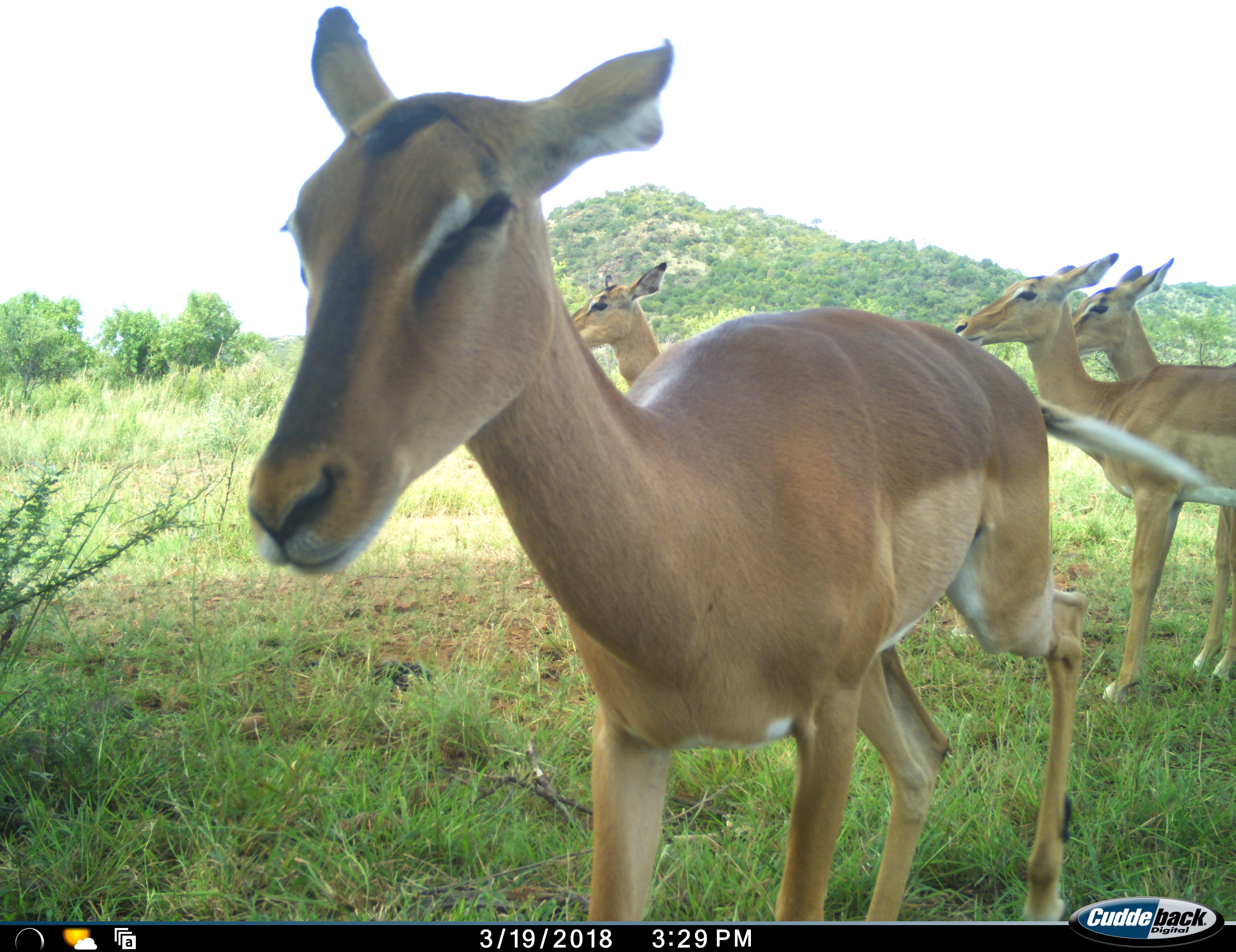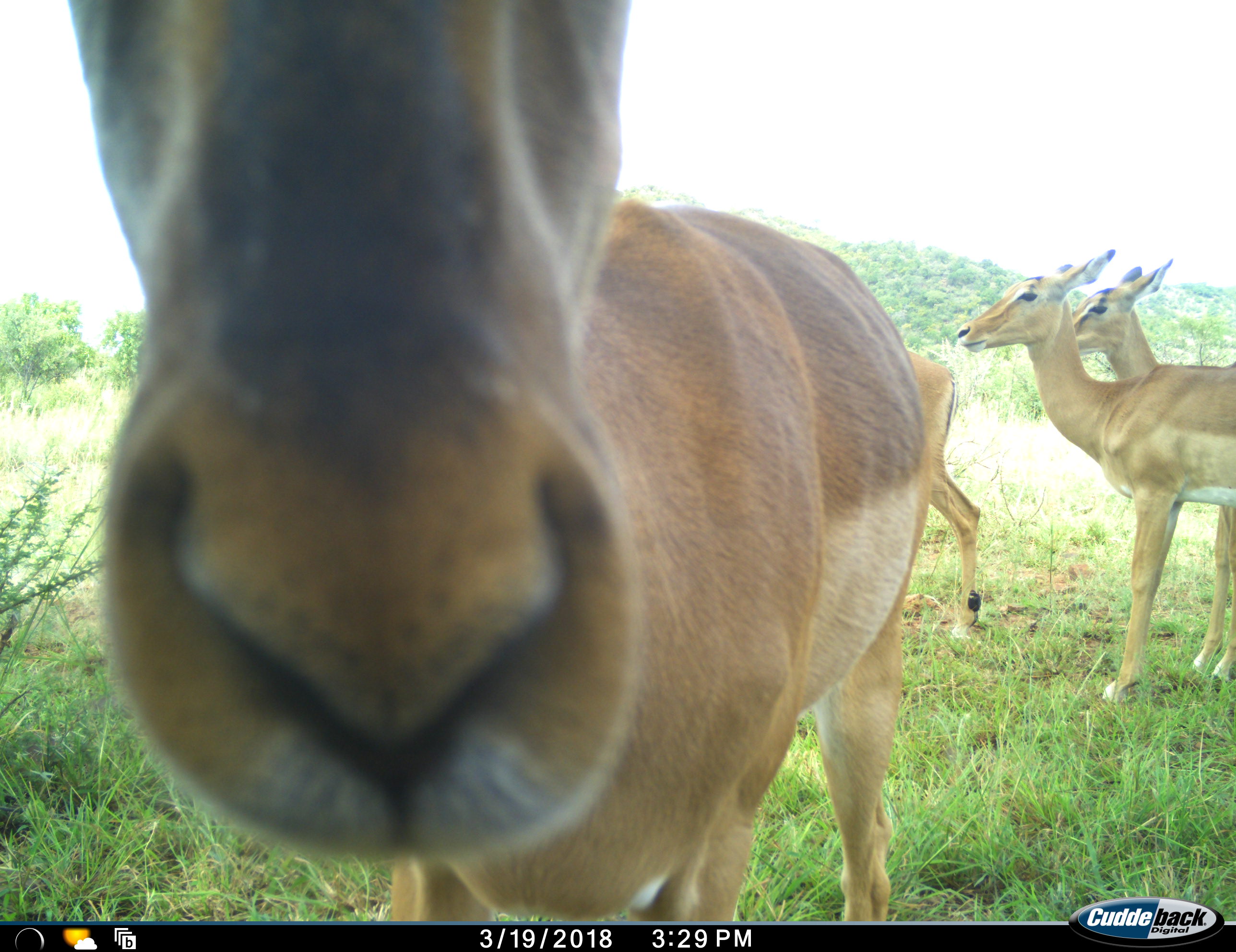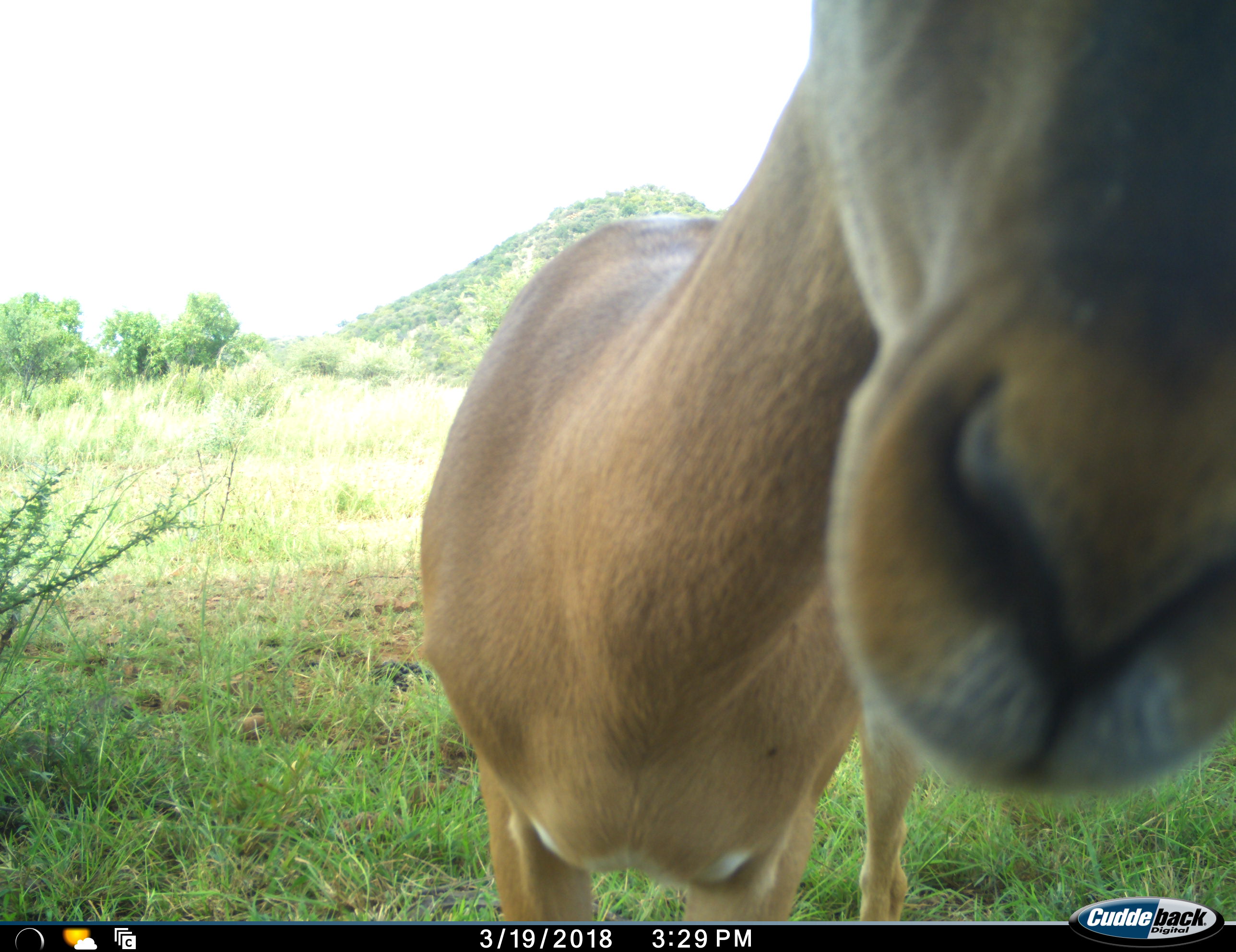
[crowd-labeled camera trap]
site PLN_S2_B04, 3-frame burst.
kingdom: Animalia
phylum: Chordata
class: Mammalia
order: Artiodactyla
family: Bovidae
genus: Aepyceros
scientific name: Aepyceros melampus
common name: impala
Impala (Aepyceros melampus), count 4. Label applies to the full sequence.